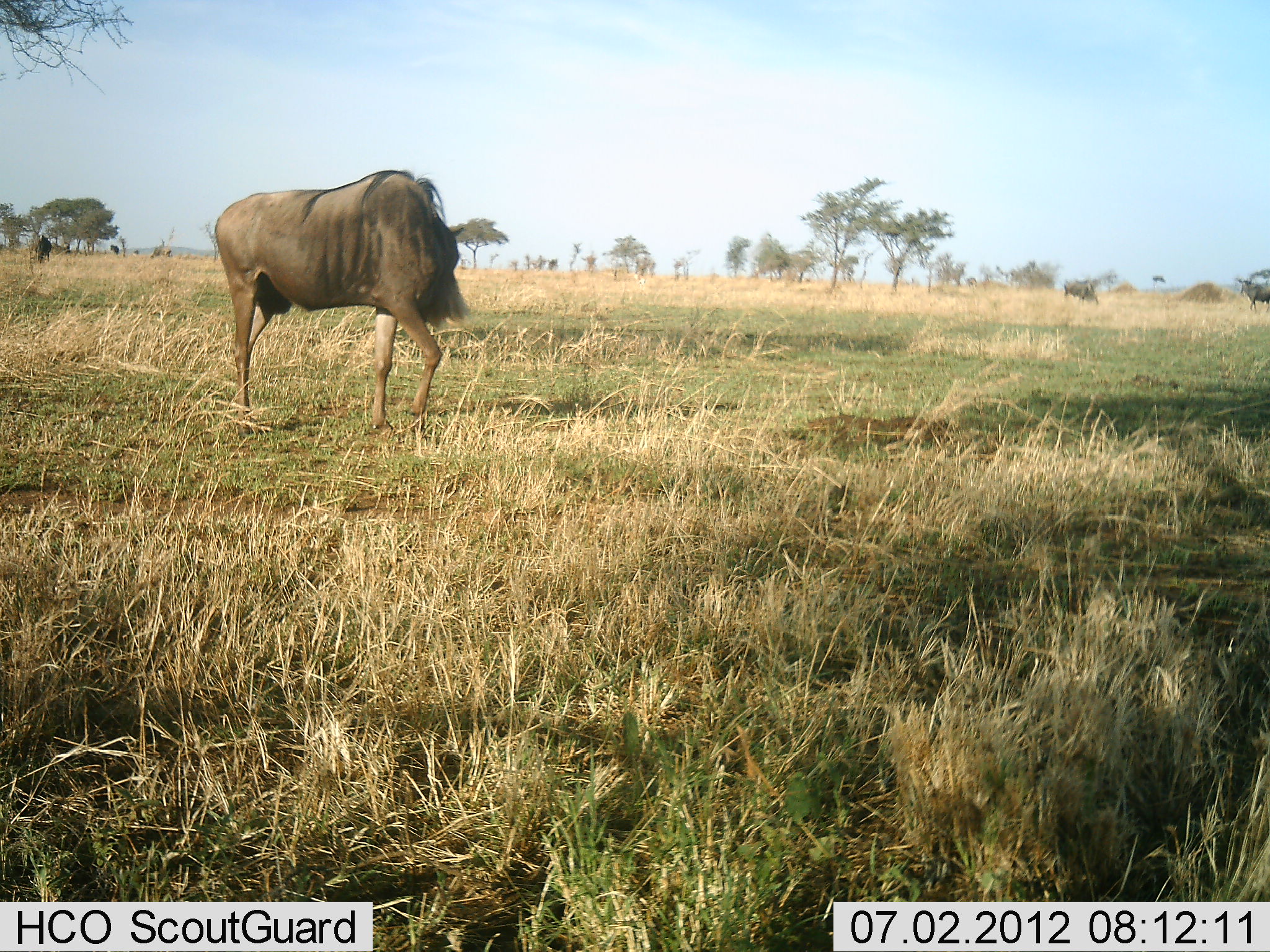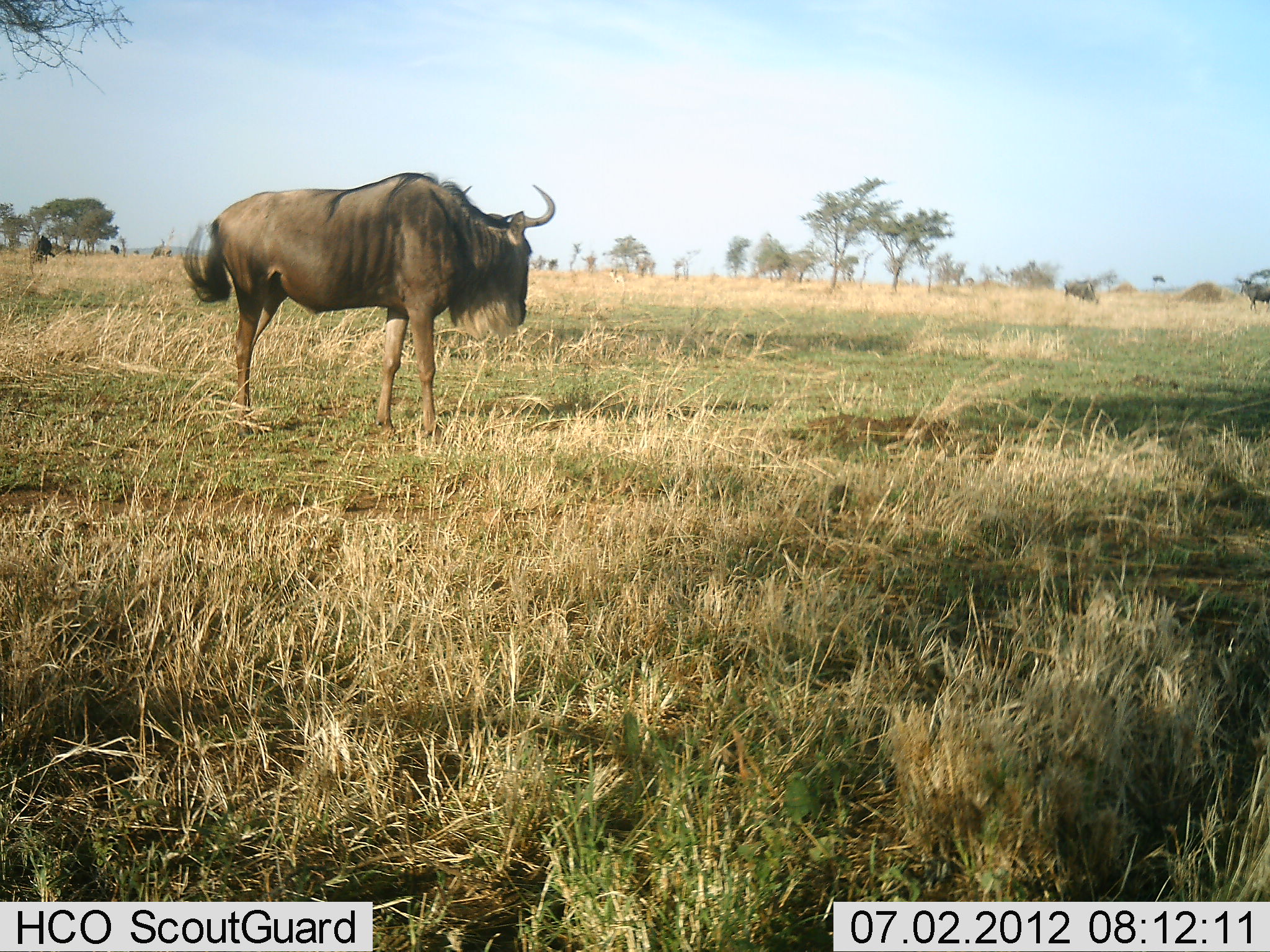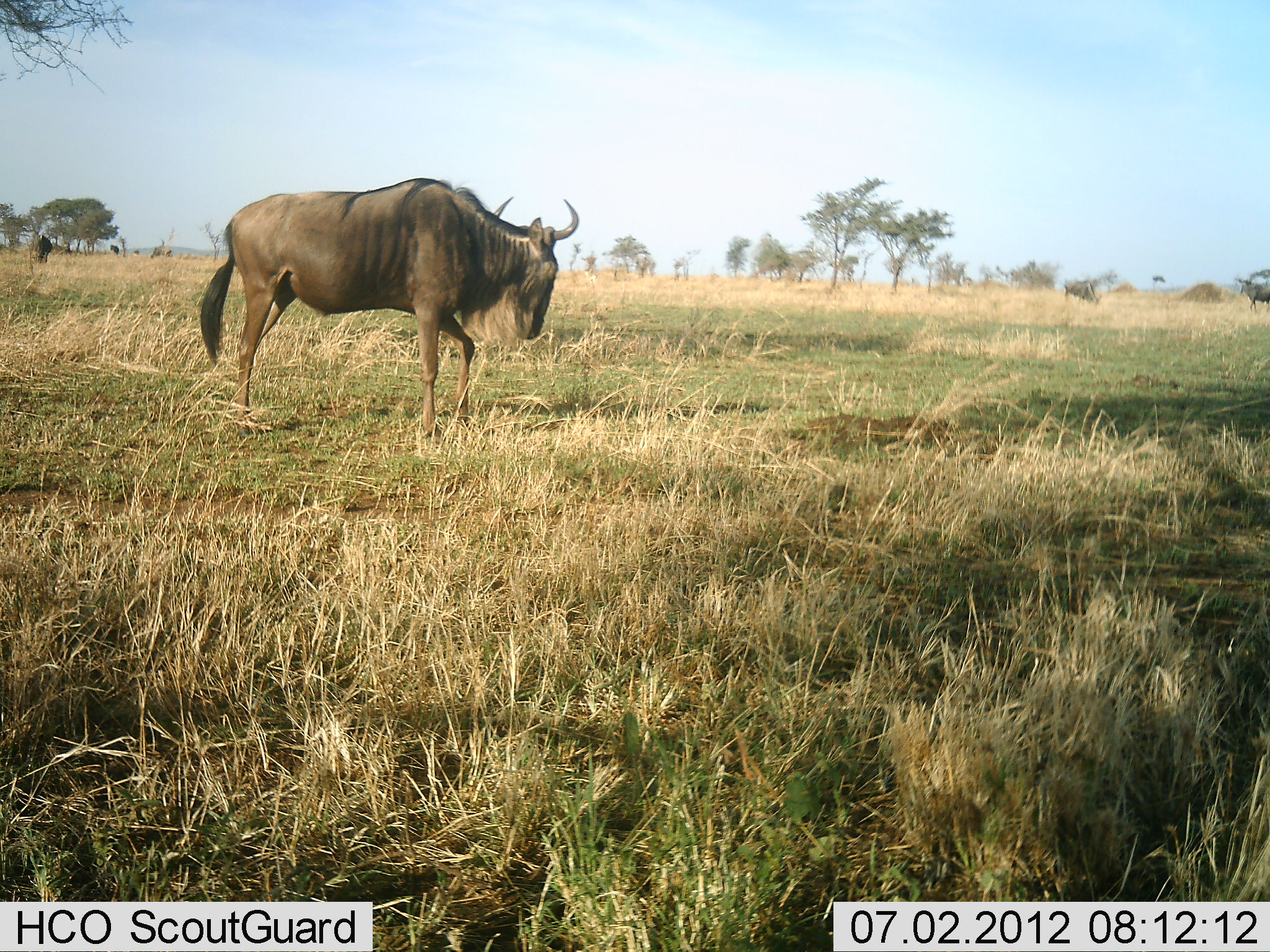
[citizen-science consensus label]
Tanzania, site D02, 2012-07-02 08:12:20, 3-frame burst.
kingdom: Animalia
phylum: Chordata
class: Mammalia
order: Artiodactyla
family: Bovidae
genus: Connochaetes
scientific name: Connochaetes taurinus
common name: blue wildebeest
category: wildebeest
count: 4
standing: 83%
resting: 0%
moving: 25%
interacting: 0%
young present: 0%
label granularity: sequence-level